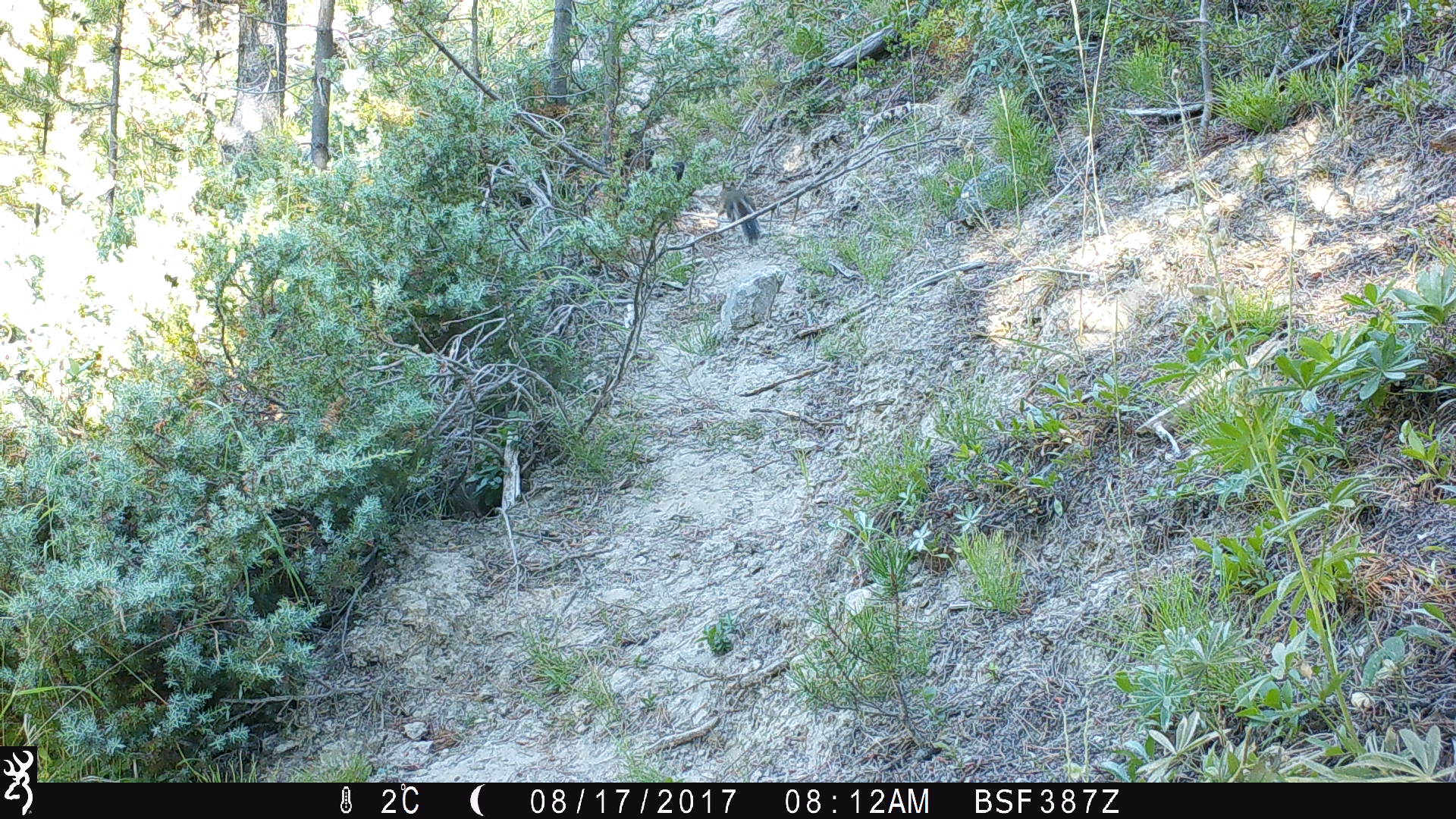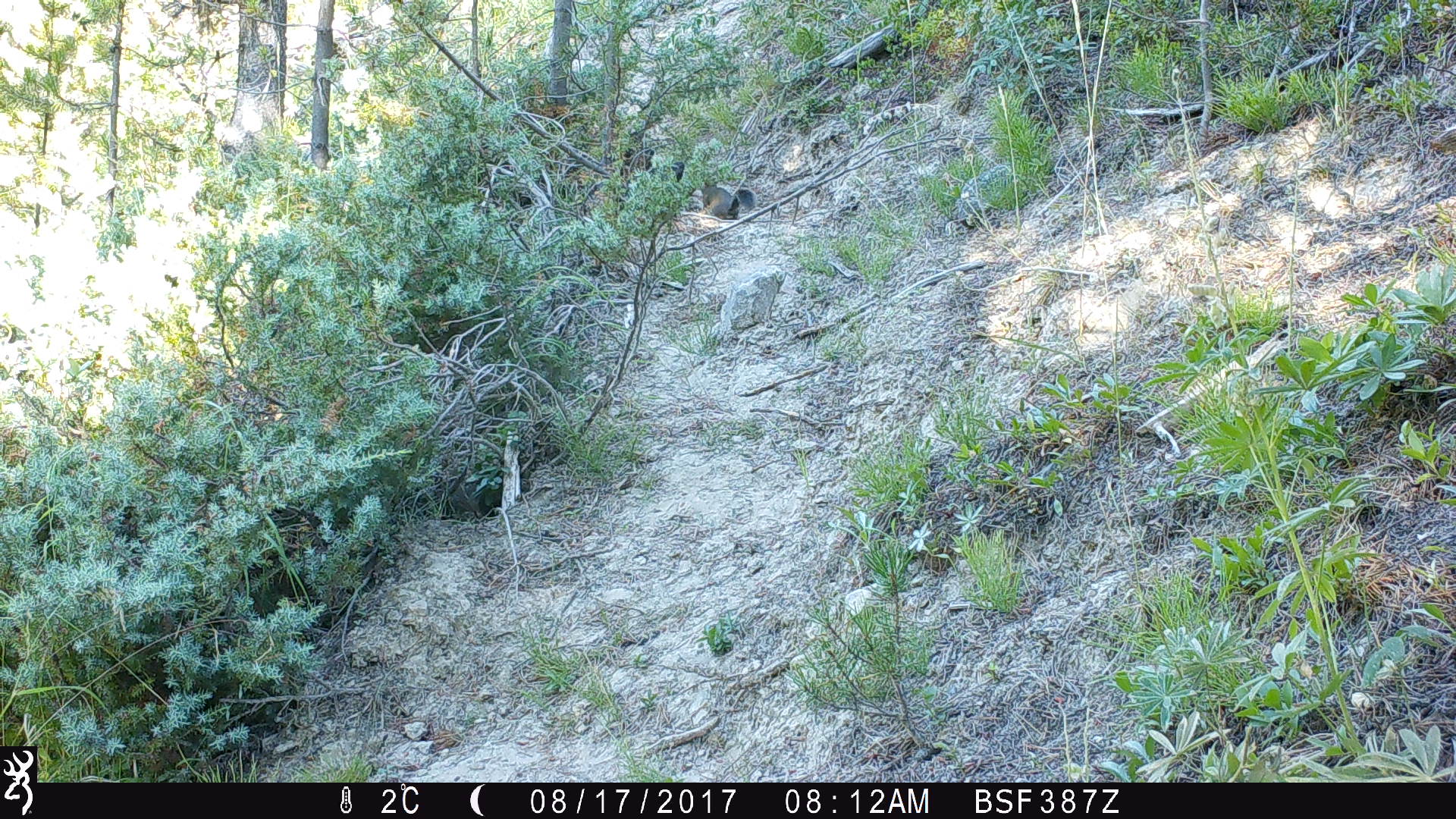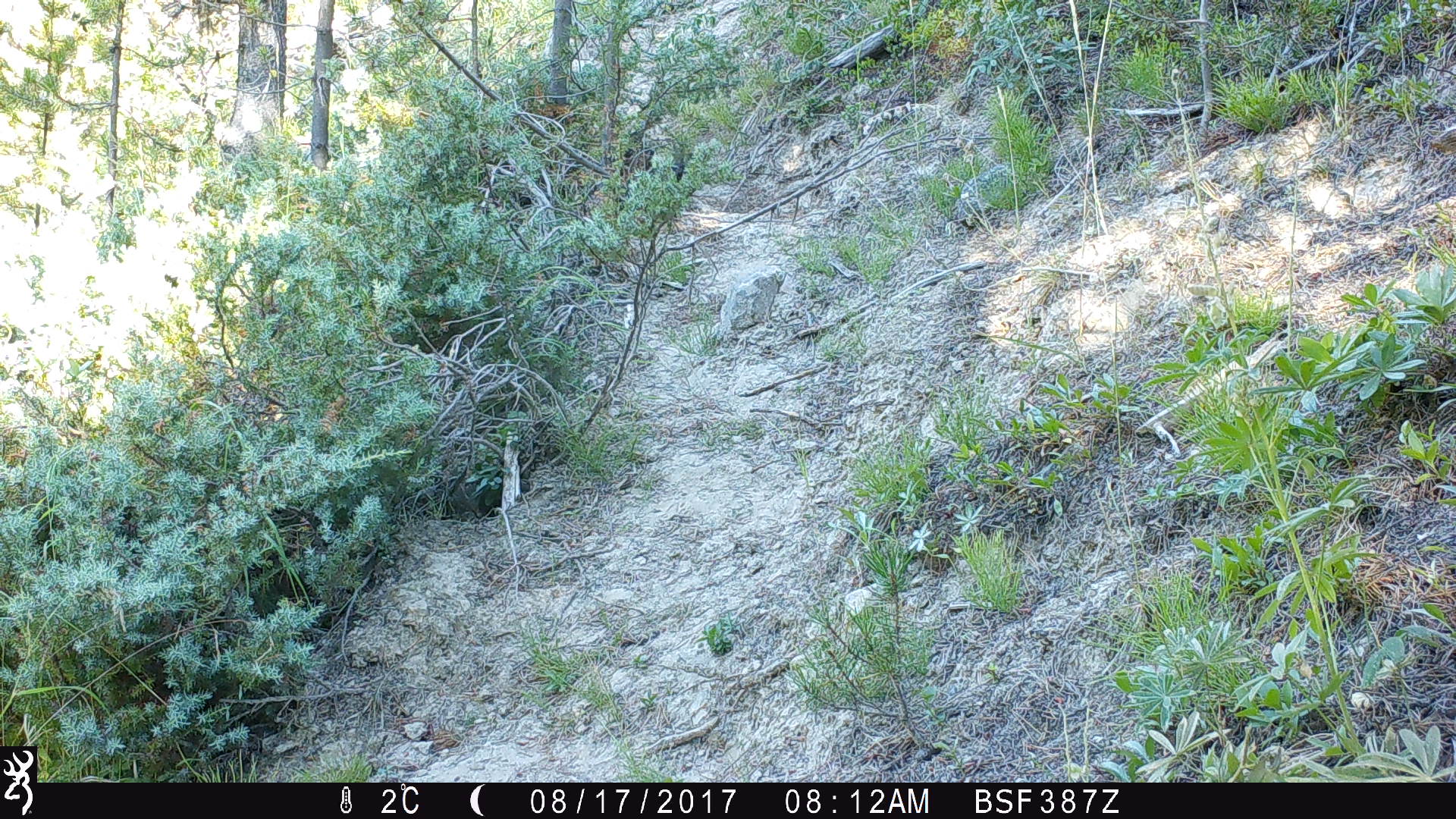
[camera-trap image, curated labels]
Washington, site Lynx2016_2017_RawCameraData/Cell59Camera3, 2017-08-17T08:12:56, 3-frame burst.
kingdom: Animalia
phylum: Chordata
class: Mammalia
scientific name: Mammalia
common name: small mammal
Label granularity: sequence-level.